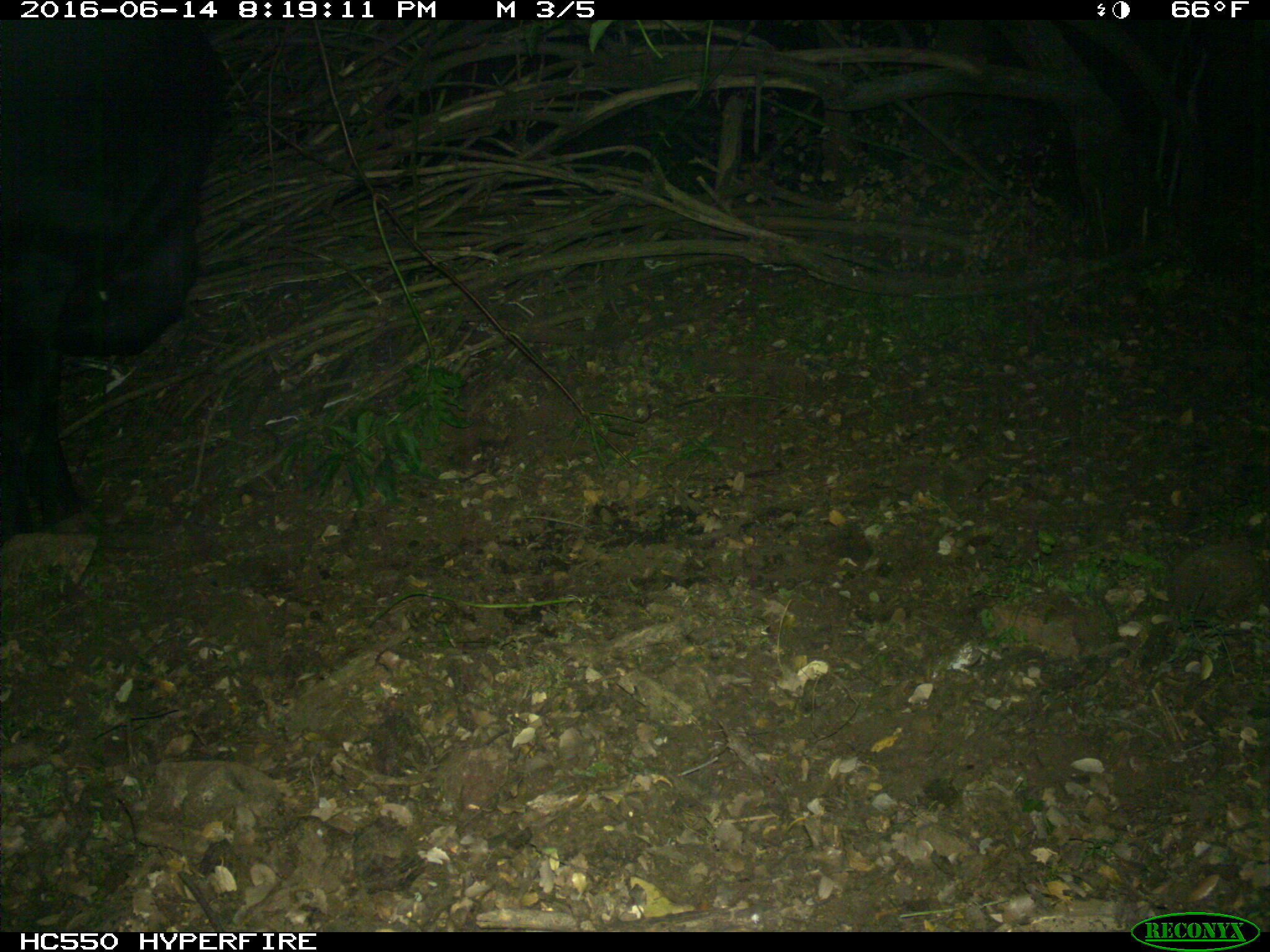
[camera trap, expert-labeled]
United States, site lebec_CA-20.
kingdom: Animalia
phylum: Chordata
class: Mammalia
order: Artiodactyla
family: Bovidae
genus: Bos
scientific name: Bos taurus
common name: domestic cow